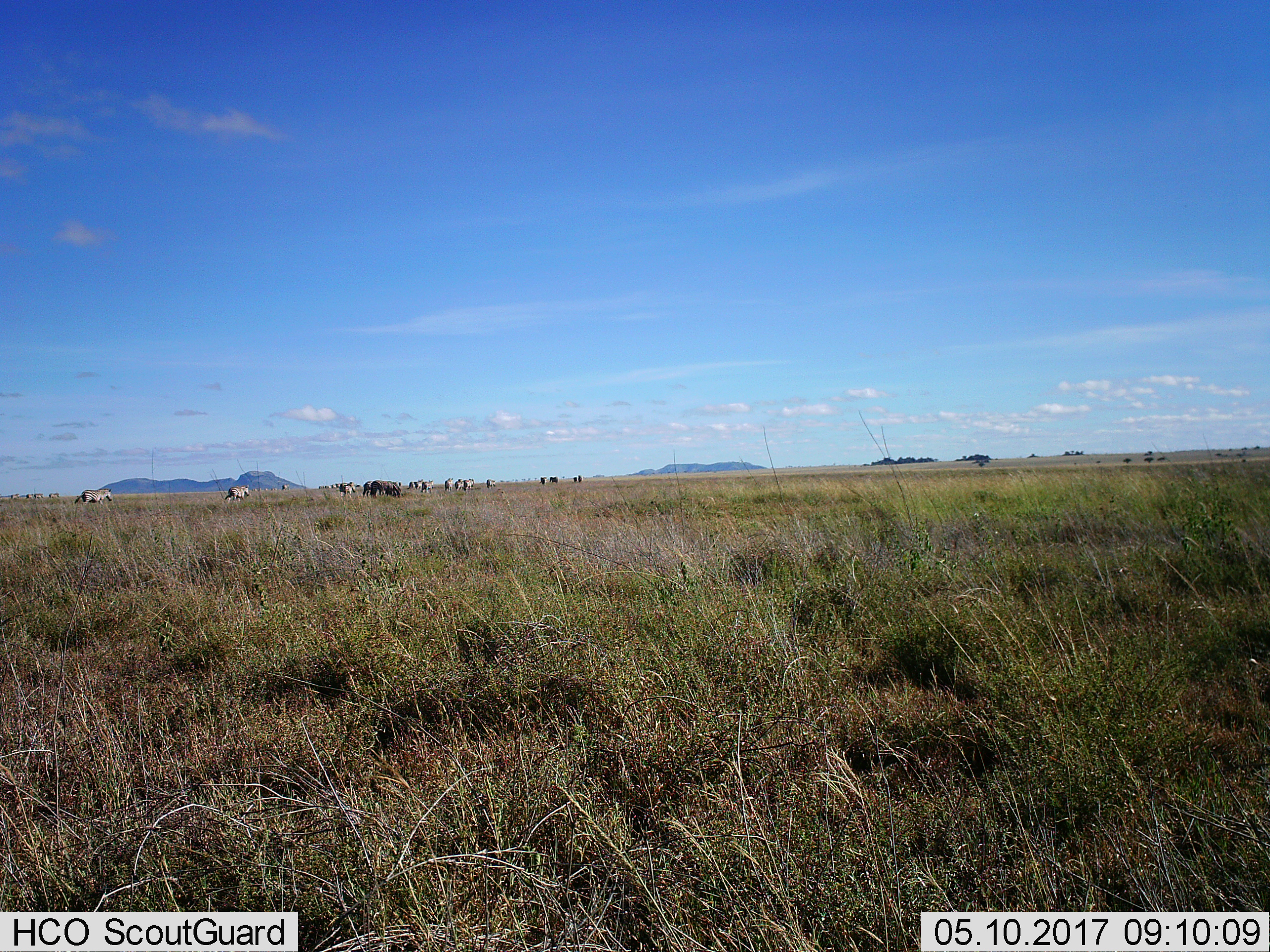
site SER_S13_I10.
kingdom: Animalia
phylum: Chordata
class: Mammalia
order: Perissodactyla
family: Equidae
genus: Equus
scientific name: Equus quagga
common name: plains zebra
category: zebraplains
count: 11-50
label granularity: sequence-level